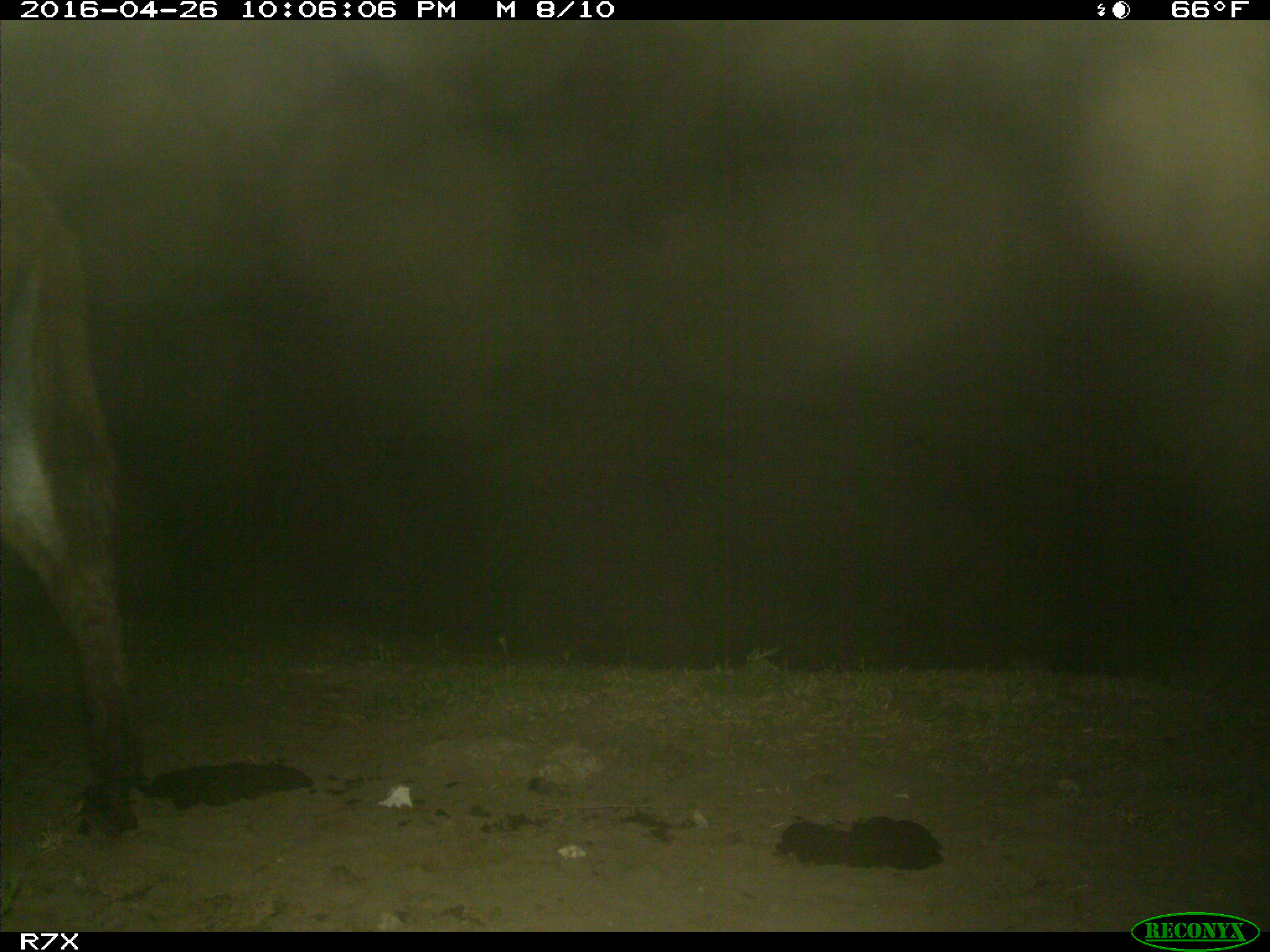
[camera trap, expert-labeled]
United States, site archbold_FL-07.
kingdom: Animalia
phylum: Chordata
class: Mammalia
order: Artiodactyla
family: Bovidae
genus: Bos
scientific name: Bos taurus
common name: domestic cow